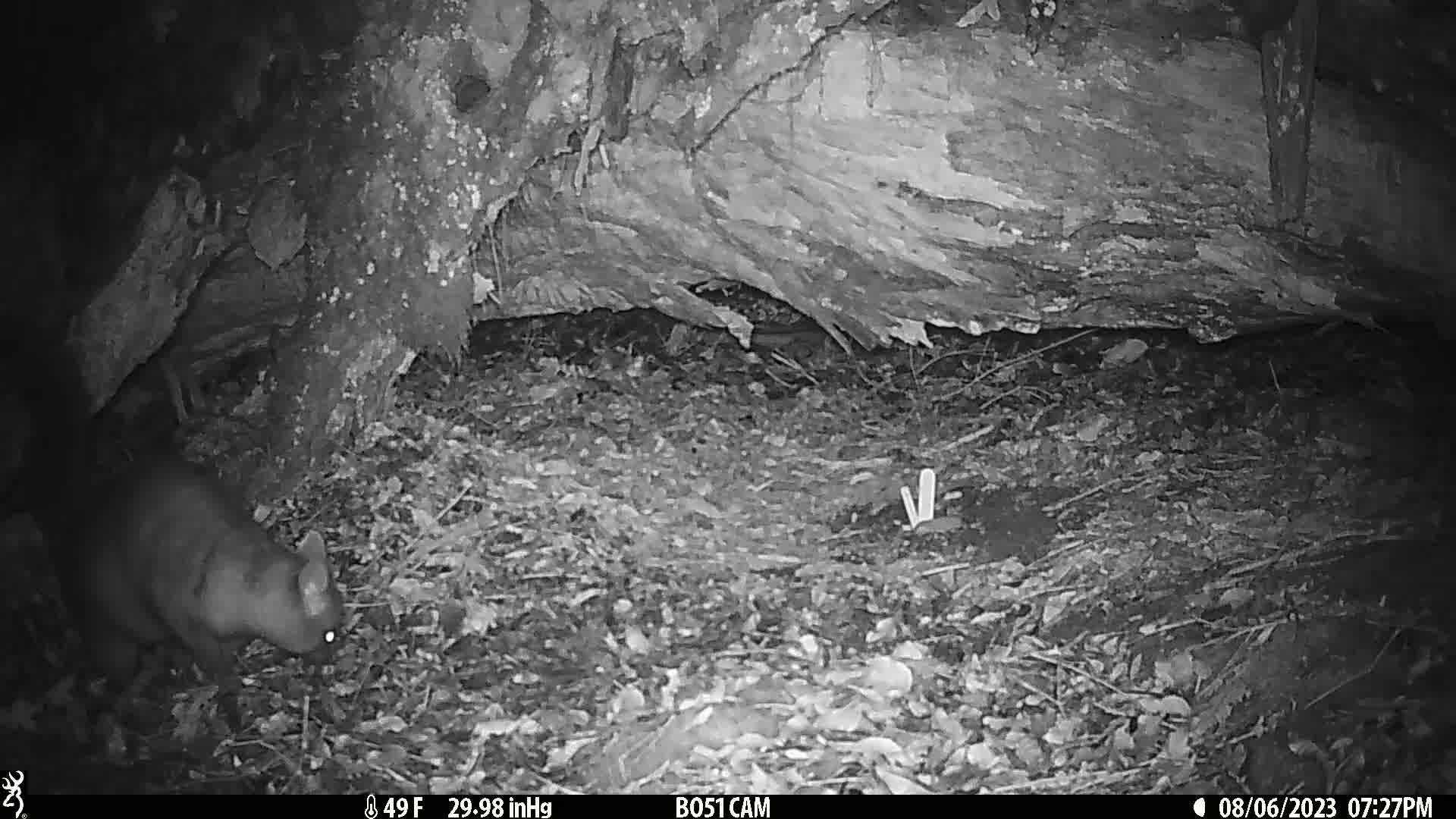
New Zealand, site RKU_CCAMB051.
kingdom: Animalia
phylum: Chordata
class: Mammalia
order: Diprotodontia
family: Phalangeridae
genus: Trichosurus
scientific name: Trichosurus vulpecula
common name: common brushtail possum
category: possum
Possum (common brushtail possum) (Trichosurus vulpecula).